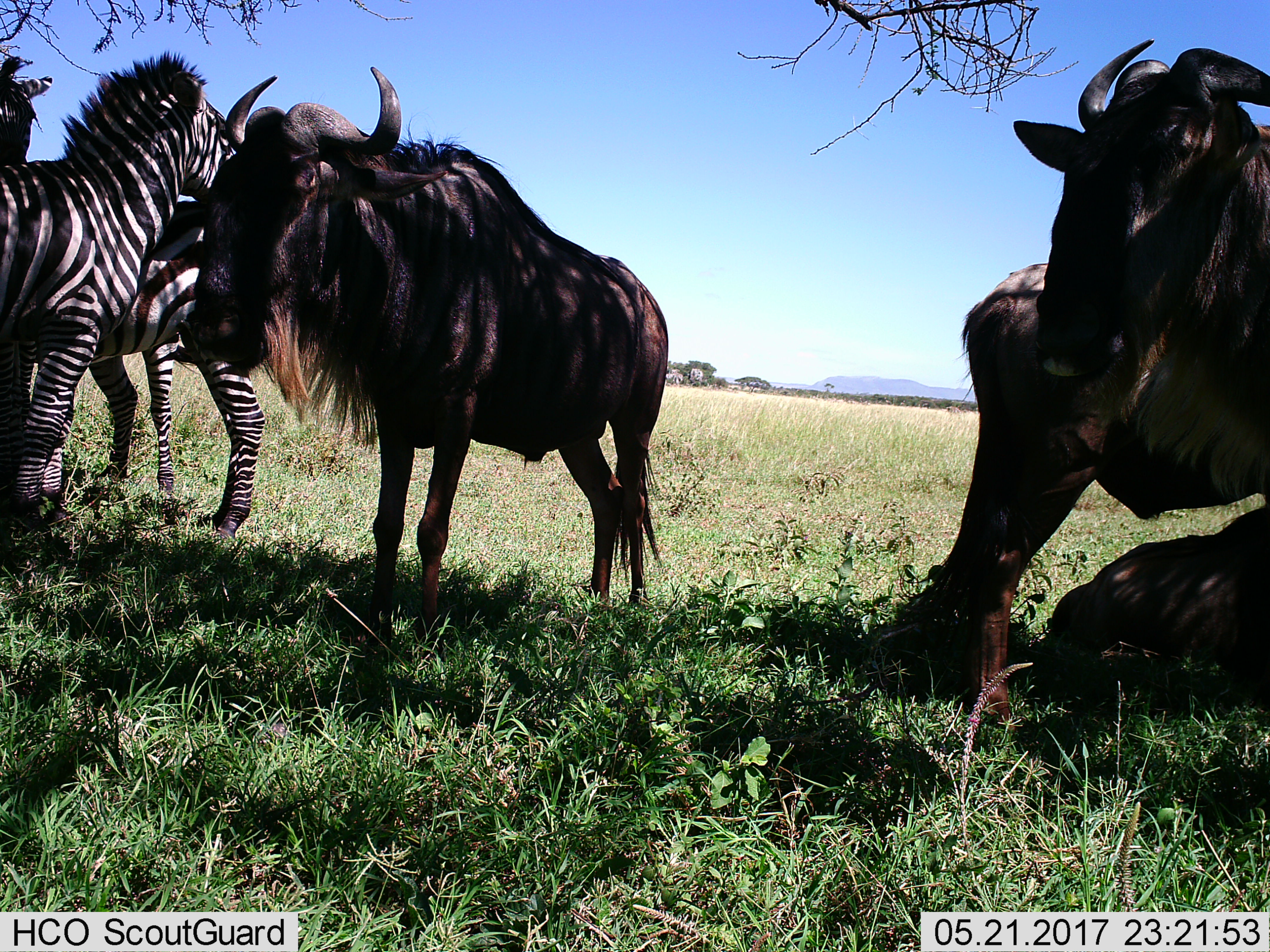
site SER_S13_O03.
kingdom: Animalia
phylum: Chordata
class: Mammalia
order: Artiodactyla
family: Bovidae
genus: Connochaetes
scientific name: Connochaetes taurinus taurinus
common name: blue wildebeest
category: wildebeestblue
Wildebeestblue (blue wildebeest) (Connochaetes taurinus taurinus), count 3. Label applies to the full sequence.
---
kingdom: Animalia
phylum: Chordata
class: Mammalia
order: Perissodactyla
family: Equidae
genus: Equus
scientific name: Equus quagga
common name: plains zebra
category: zebraplains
Zebraplains (plains zebra) (Equus quagga), count 2. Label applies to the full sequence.